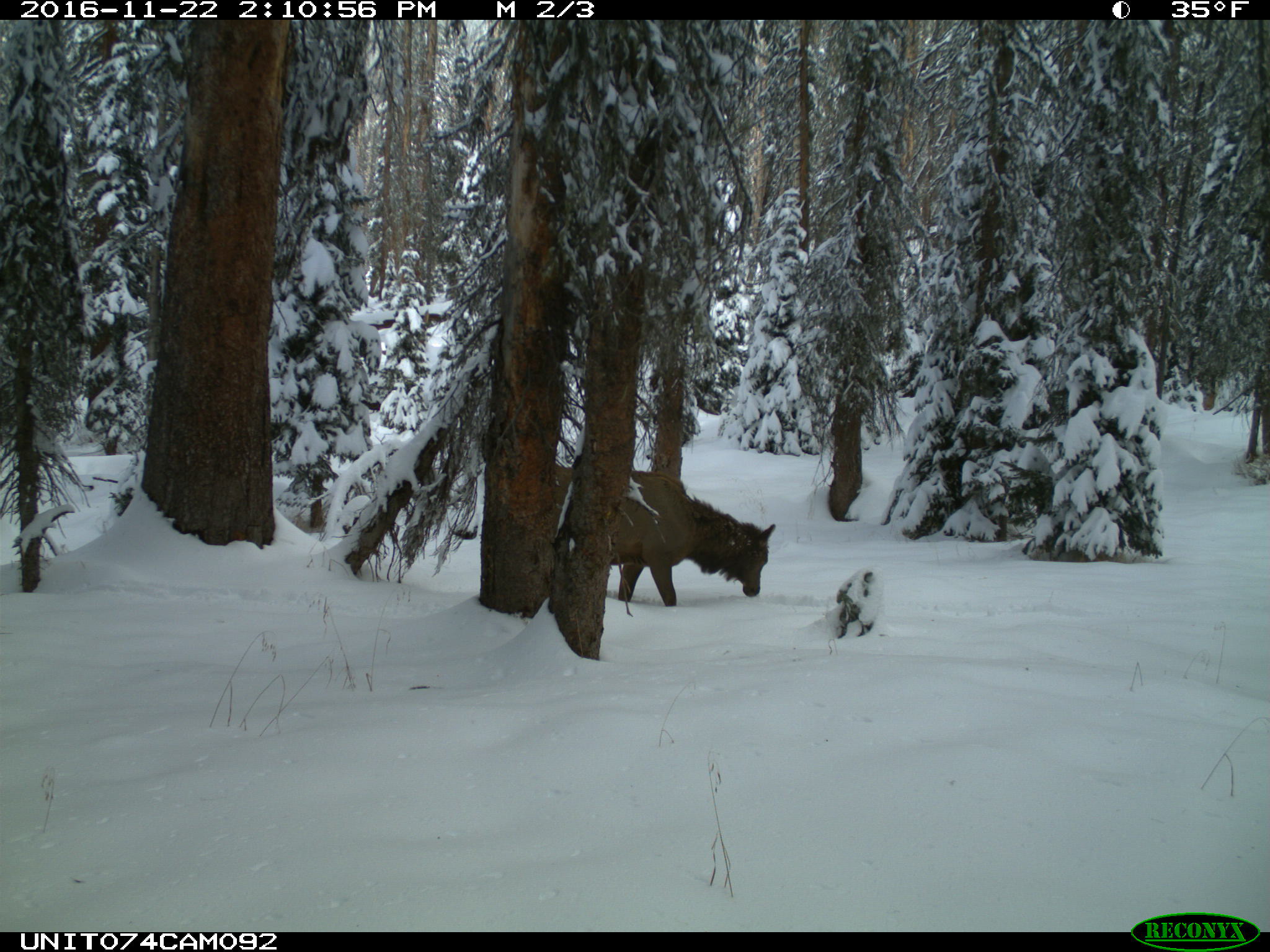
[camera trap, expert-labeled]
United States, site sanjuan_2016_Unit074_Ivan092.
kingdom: Animalia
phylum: Chordata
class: Mammalia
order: Artiodactyla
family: Cervidae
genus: Cervus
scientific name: Cervus elaphus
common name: red deer